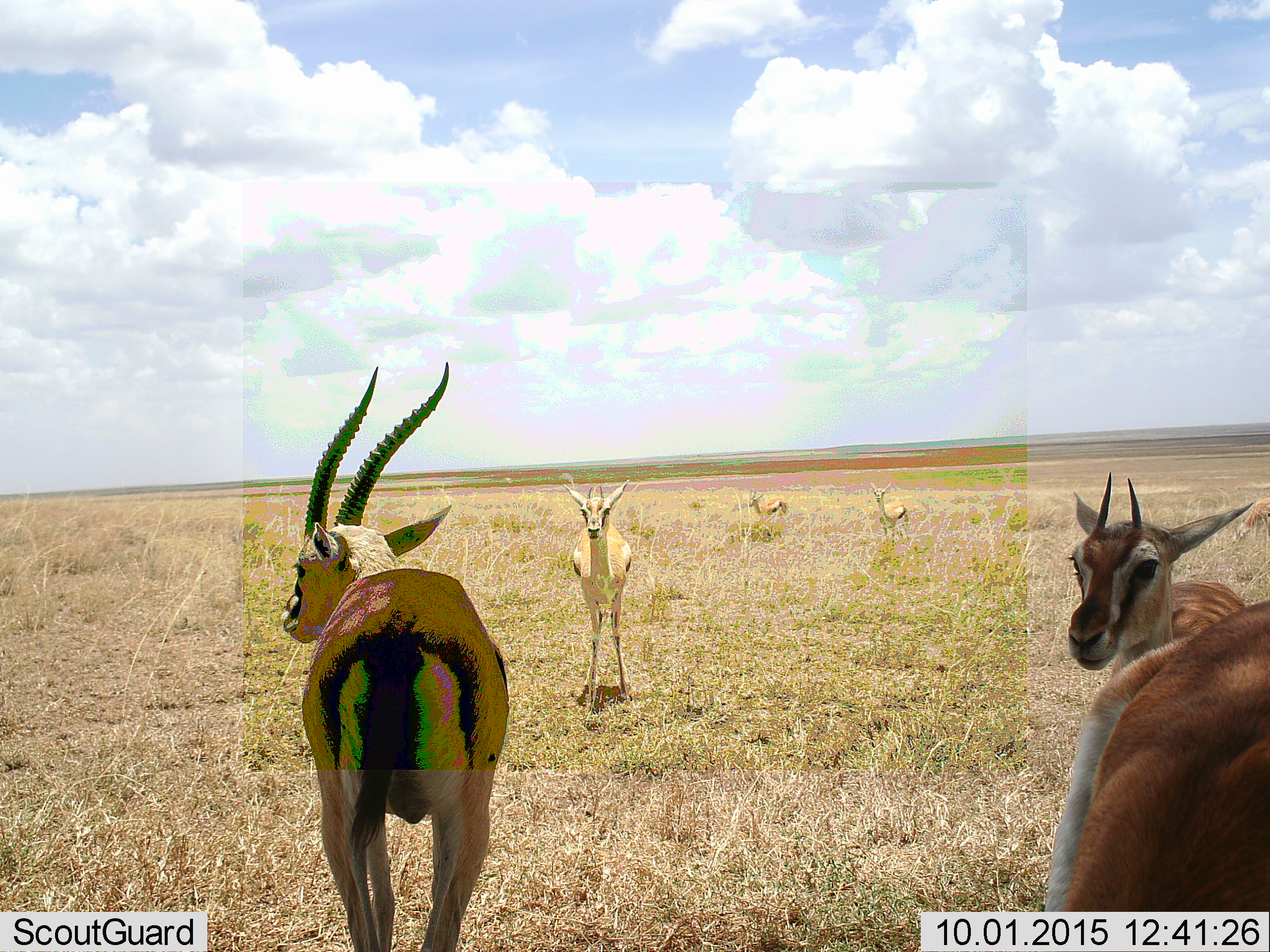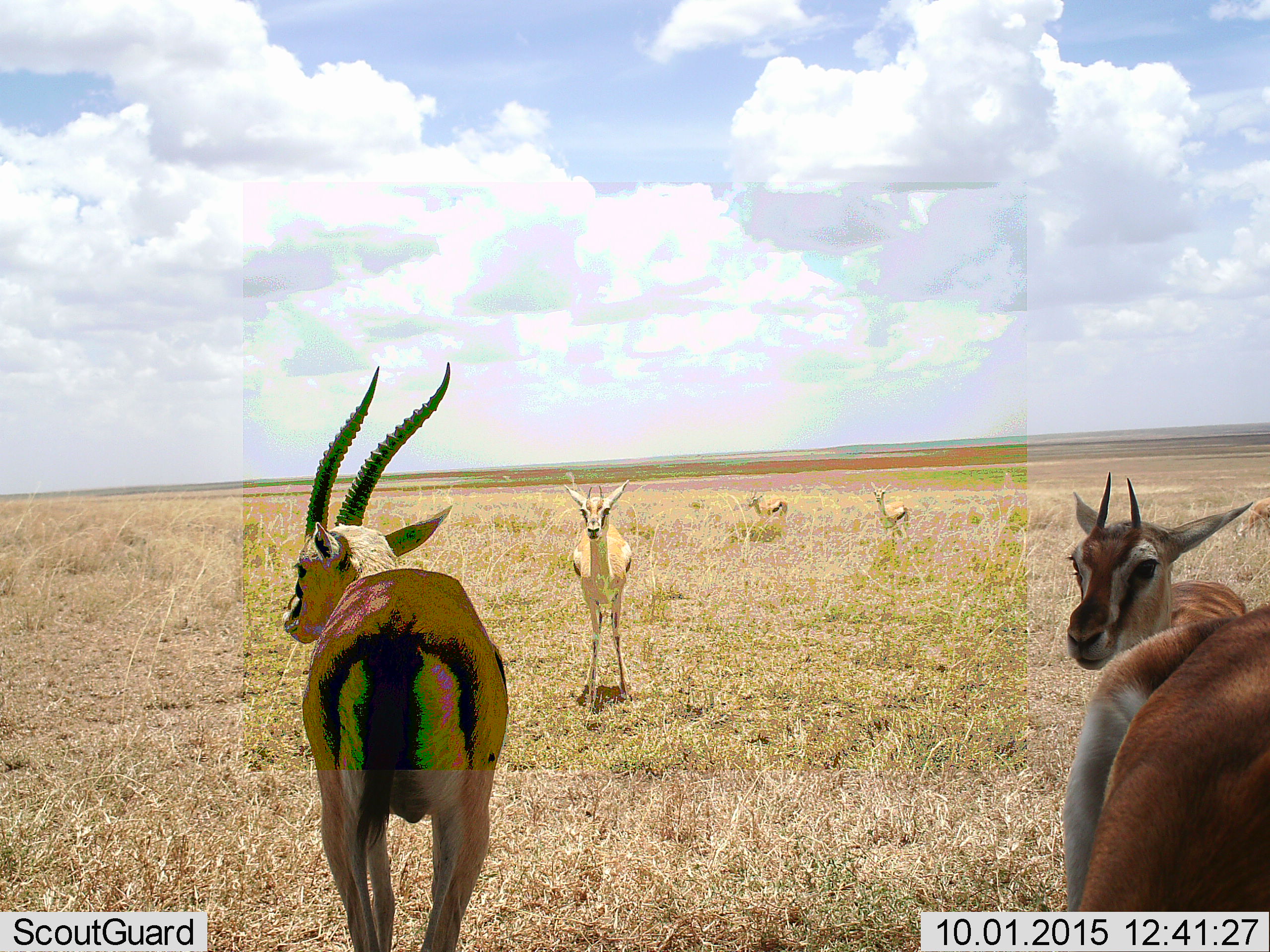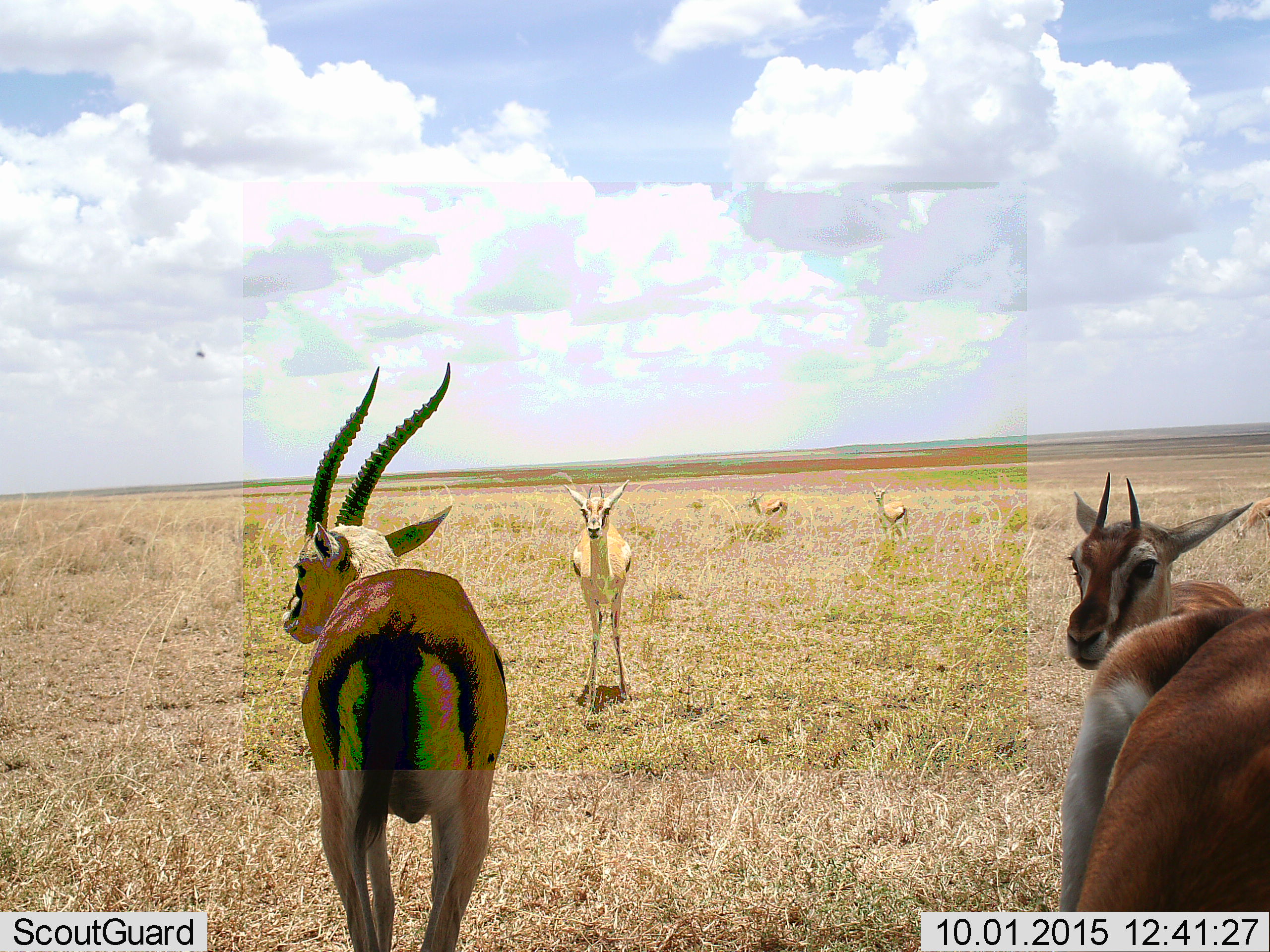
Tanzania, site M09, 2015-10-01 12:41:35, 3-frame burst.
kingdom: Animalia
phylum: Chordata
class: Mammalia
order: Artiodactyla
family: Bovidae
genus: Eudorcas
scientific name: Eudorcas thomsonii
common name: thomson's gazelle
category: gazellethomsons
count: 7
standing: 100%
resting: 0%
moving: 11%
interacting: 0%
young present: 11%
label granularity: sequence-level